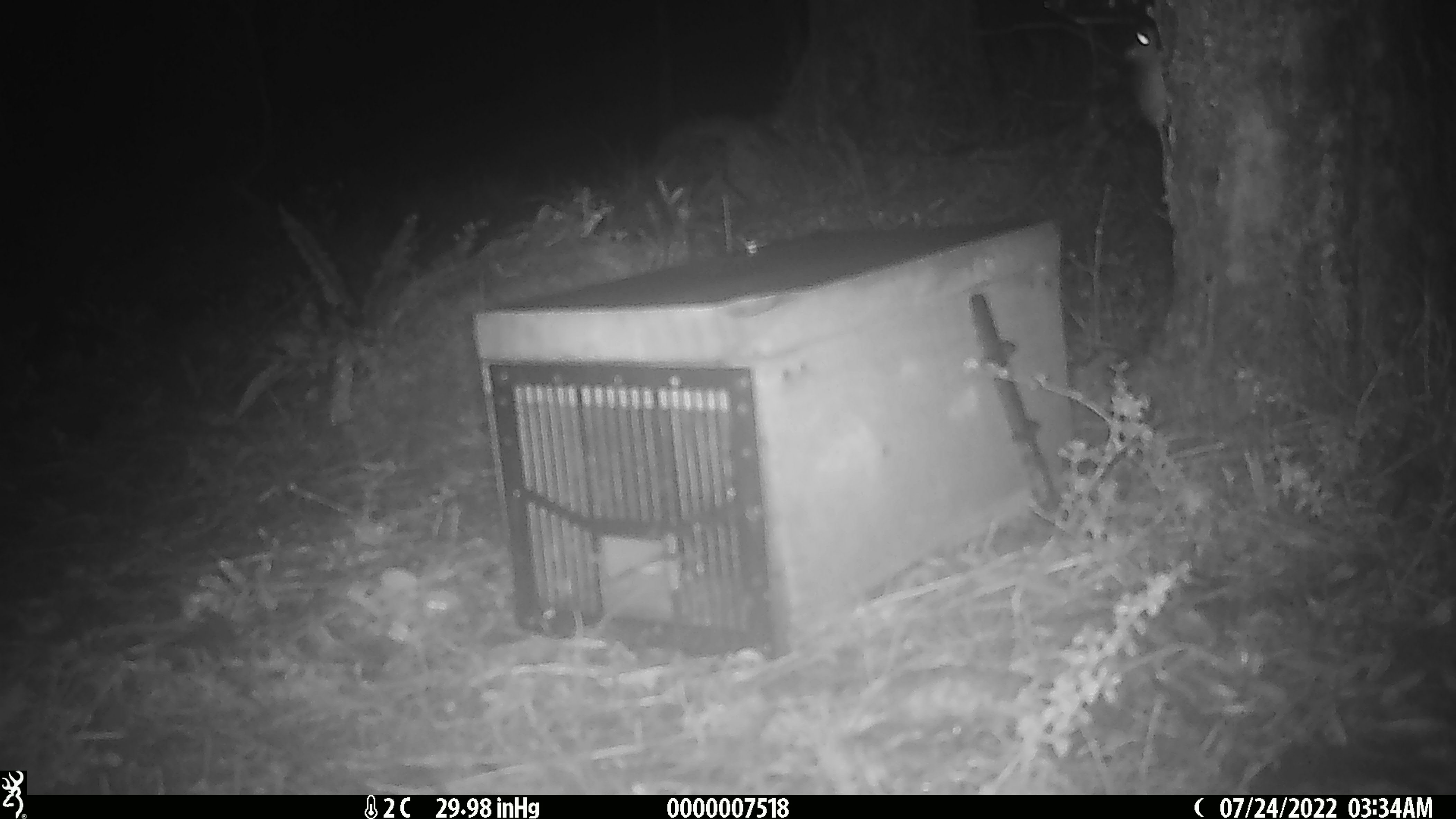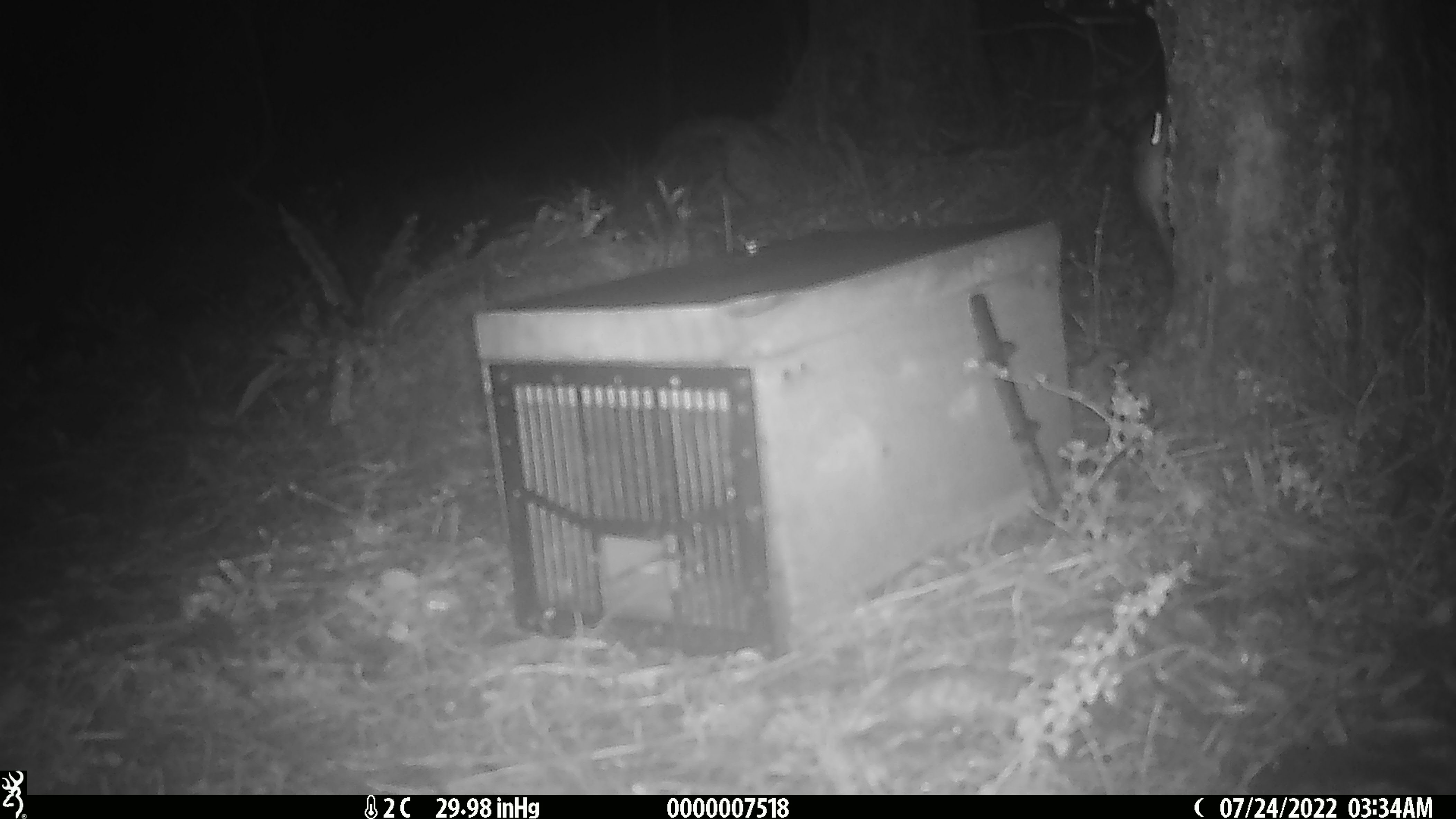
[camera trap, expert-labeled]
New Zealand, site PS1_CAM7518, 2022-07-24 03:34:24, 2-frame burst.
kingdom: Animalia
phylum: Chordata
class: Mammalia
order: Rodentia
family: Muridae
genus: Mus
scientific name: Mus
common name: mouse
Mouse (Mus).